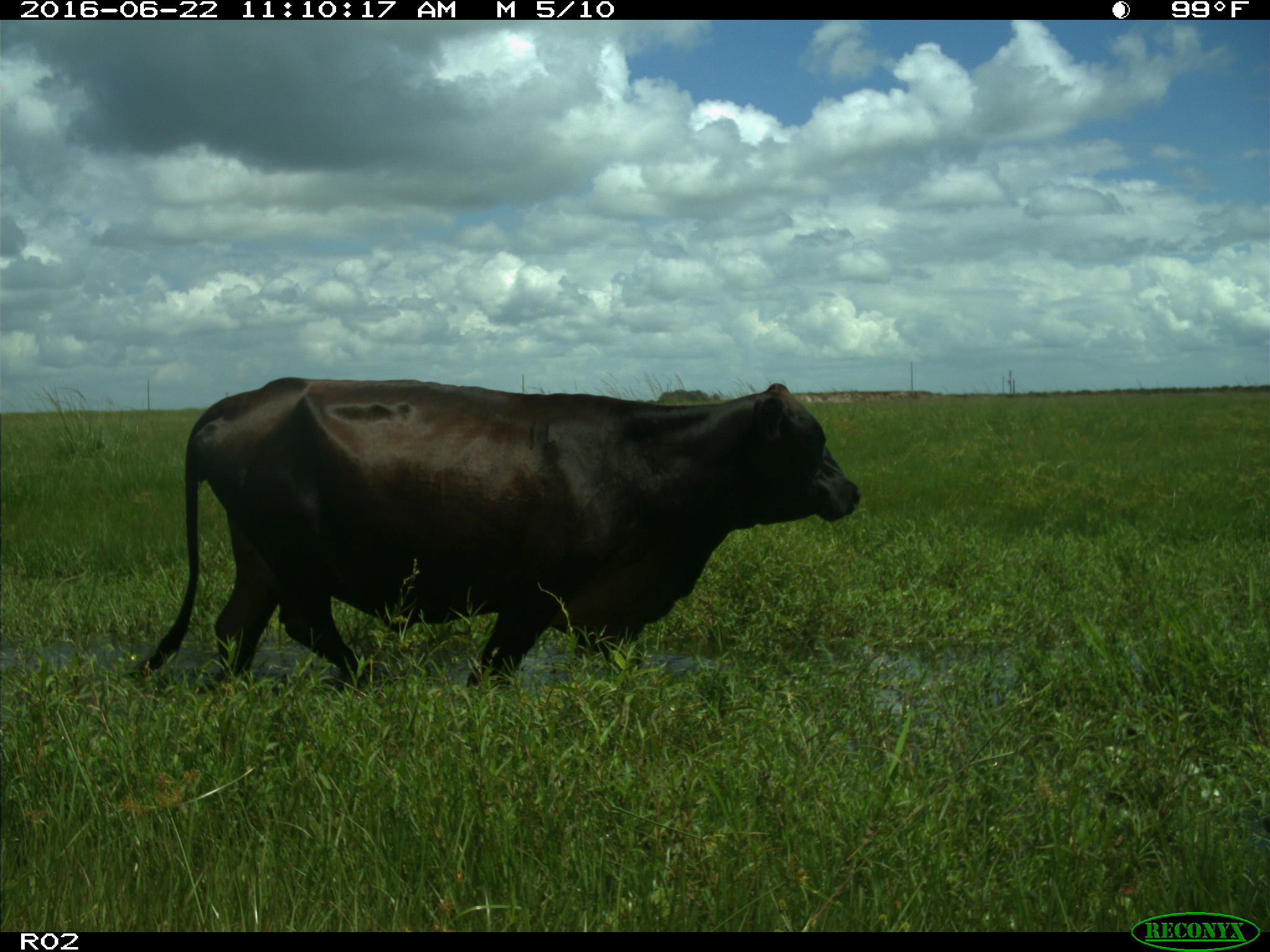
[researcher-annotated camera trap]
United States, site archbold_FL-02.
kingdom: Animalia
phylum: Chordata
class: Mammalia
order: Artiodactyla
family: Bovidae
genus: Bos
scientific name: Bos taurus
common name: domestic cow